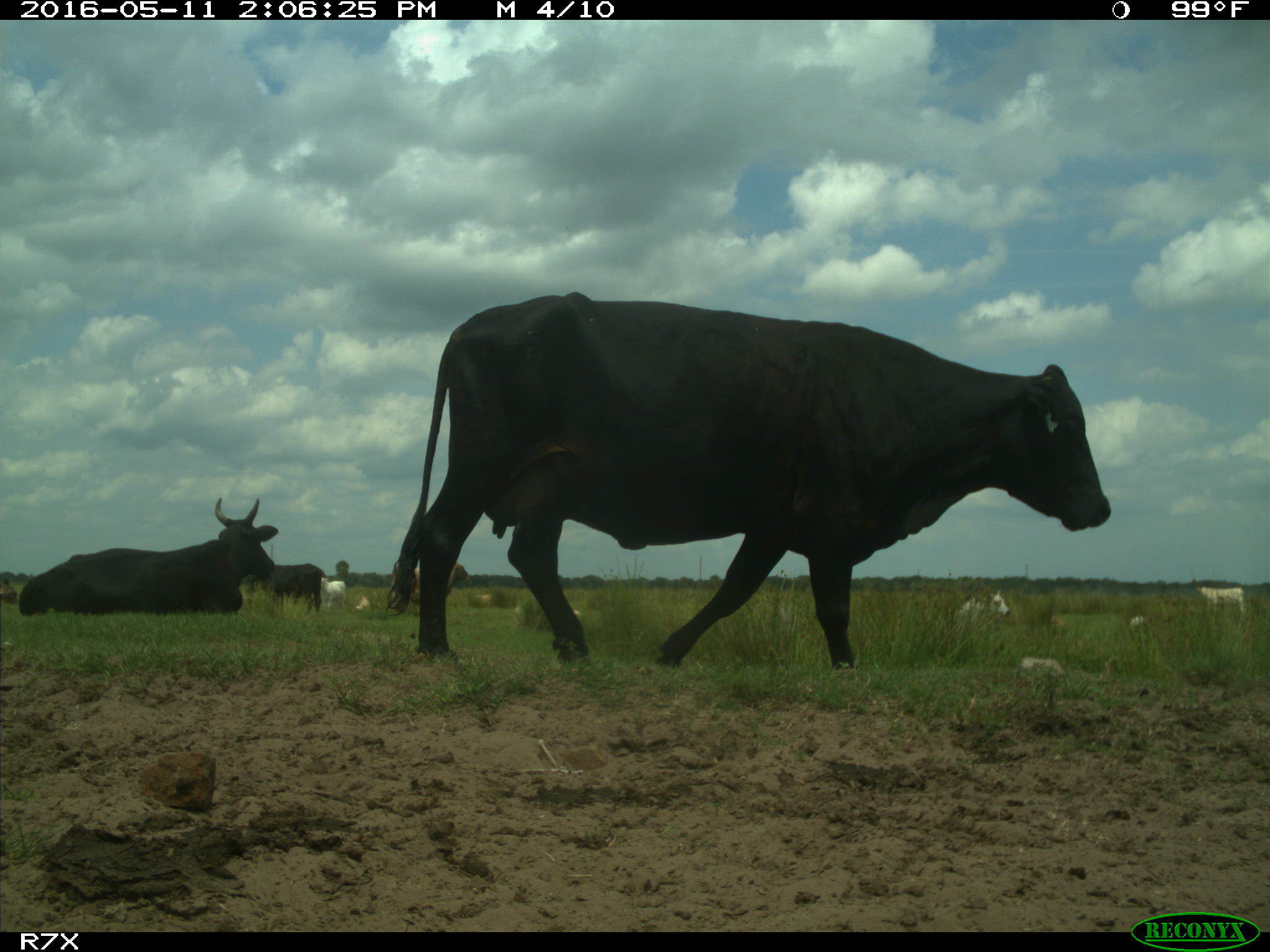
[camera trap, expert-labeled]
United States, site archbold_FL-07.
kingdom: Animalia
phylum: Chordata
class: Mammalia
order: Artiodactyla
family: Bovidae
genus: Bos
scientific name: Bos taurus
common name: domestic cow